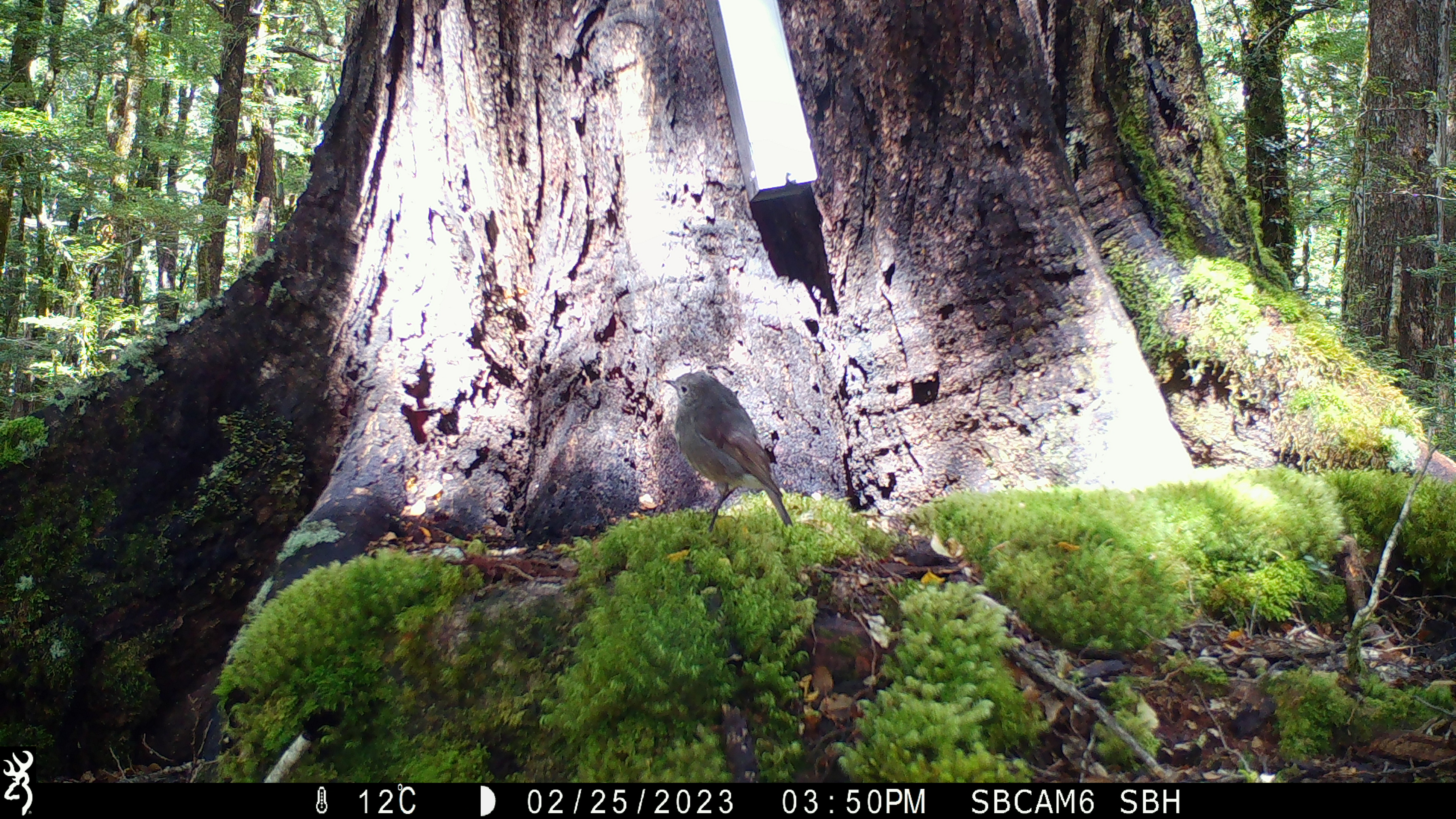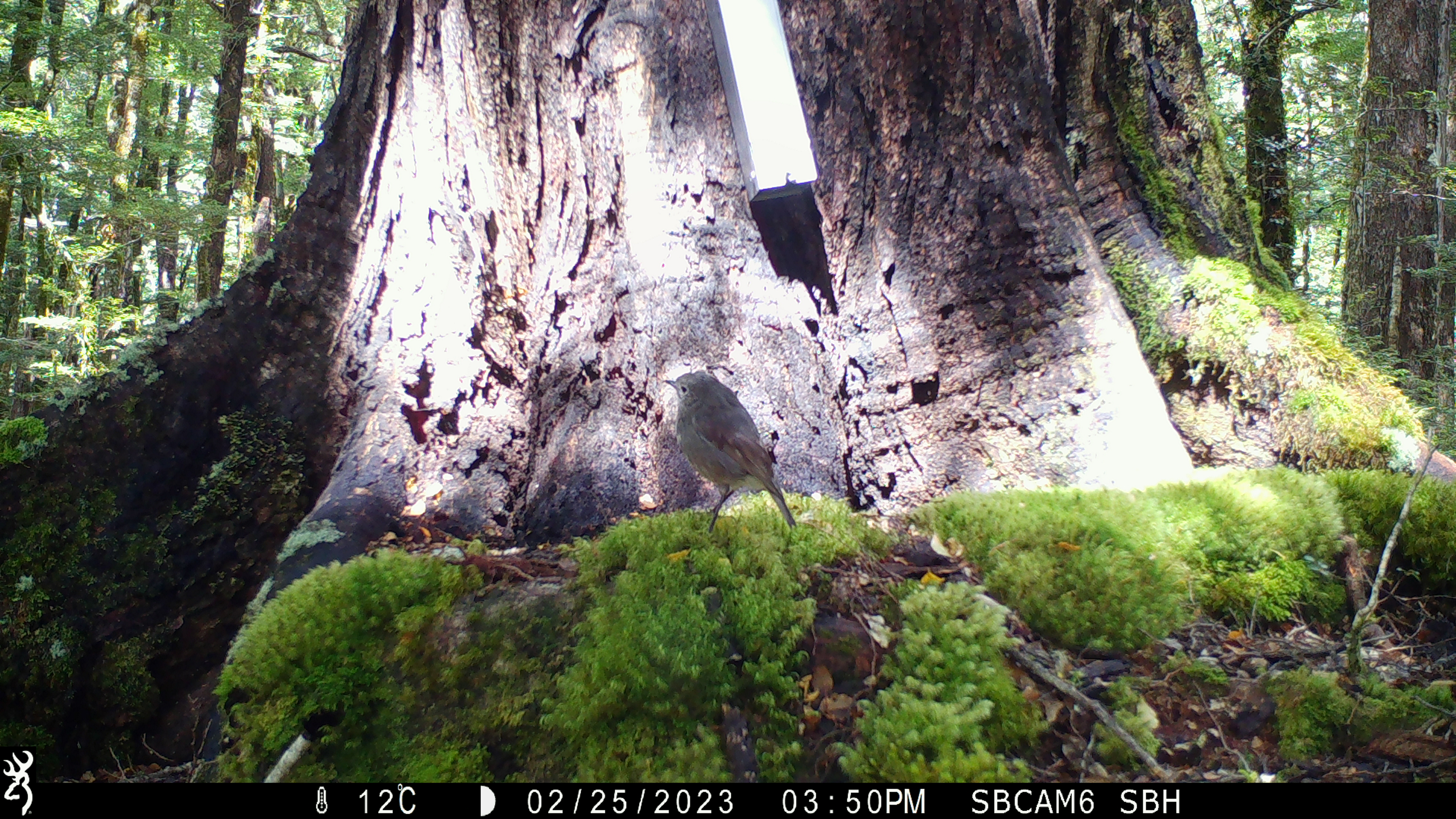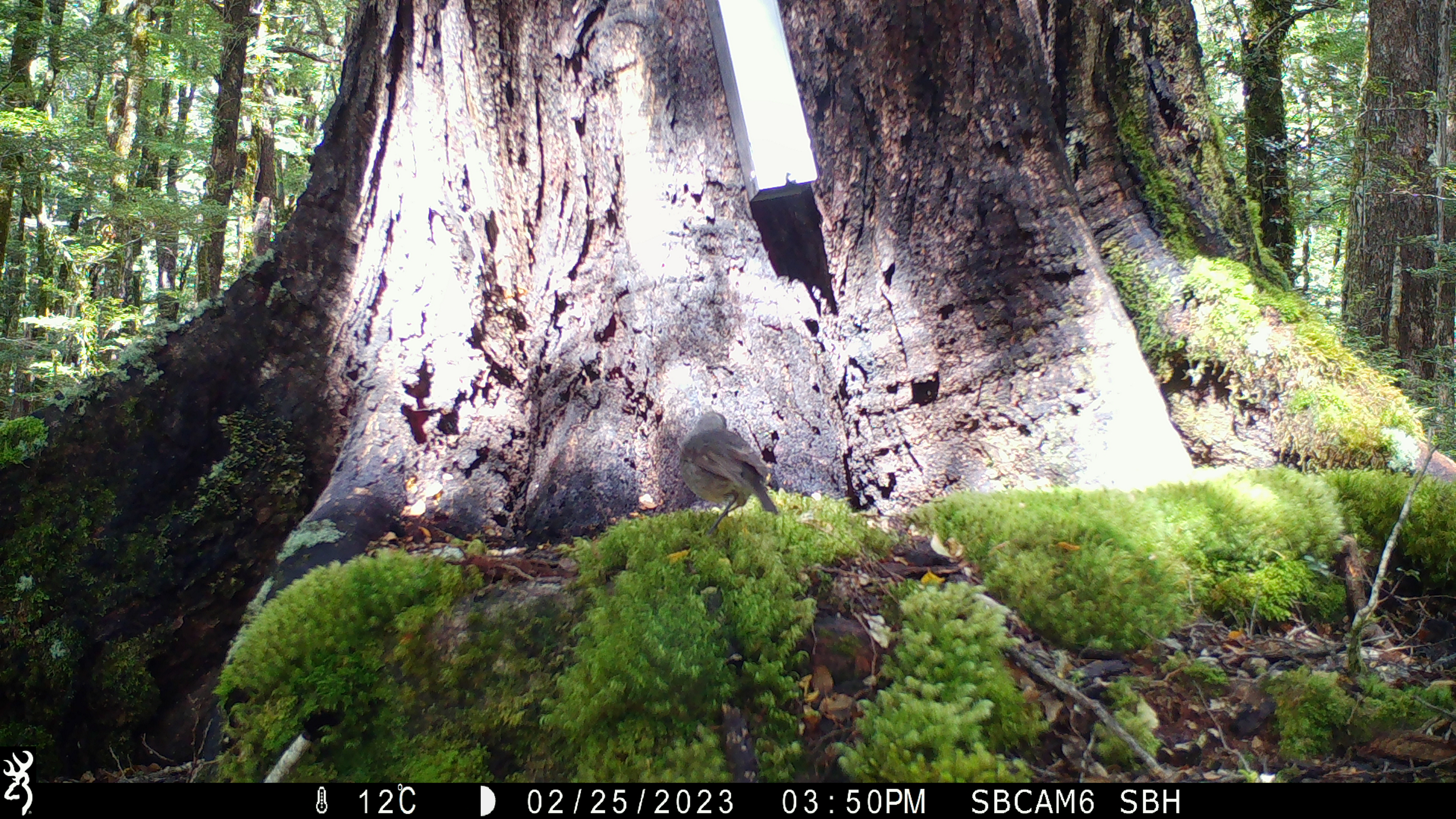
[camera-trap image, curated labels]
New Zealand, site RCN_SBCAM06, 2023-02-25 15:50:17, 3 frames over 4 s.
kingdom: Animalia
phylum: Chordata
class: Aves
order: Passeriformes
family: Petroicidae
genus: Petroica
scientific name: Petroica australis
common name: new zealand robin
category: robin